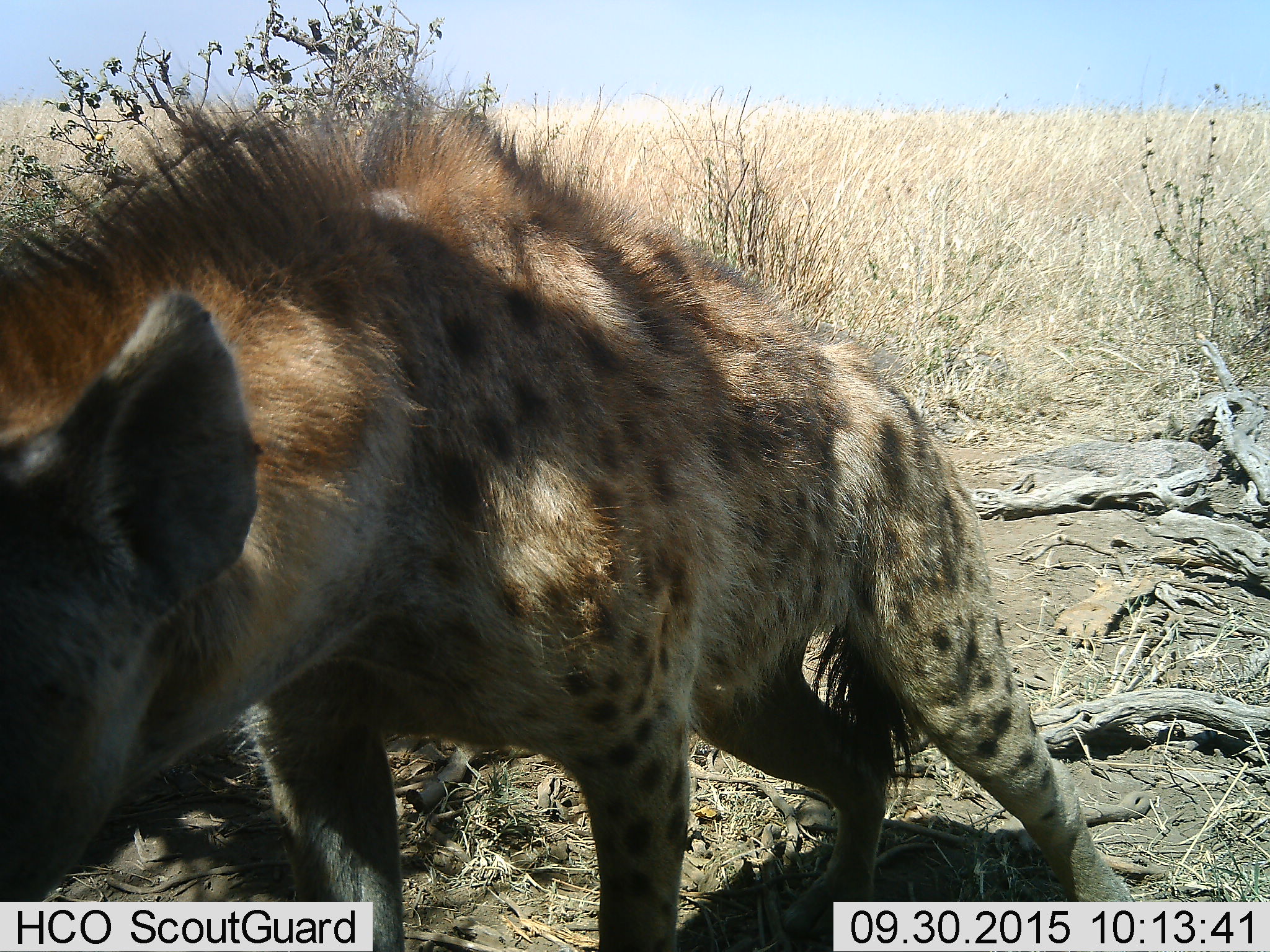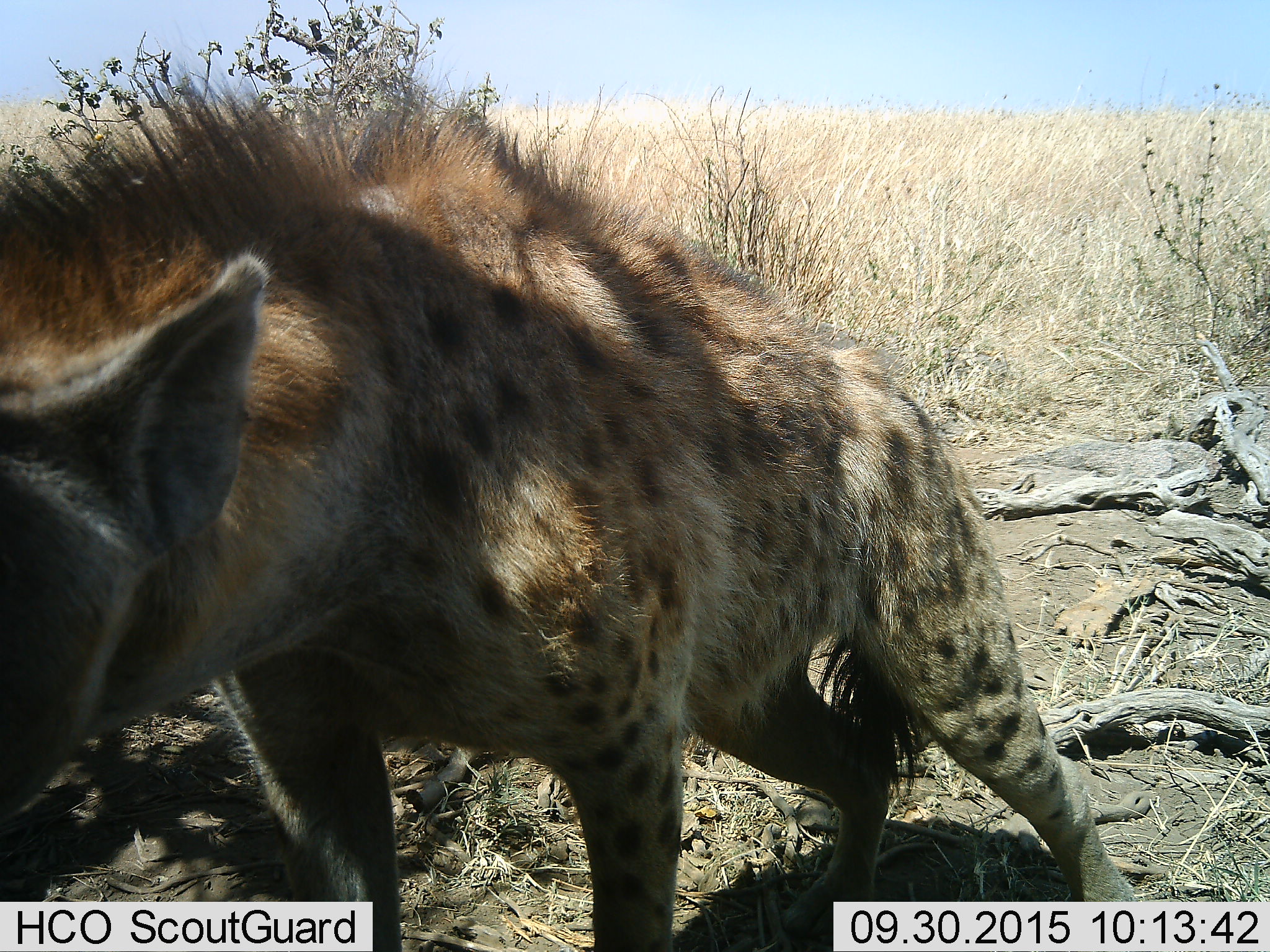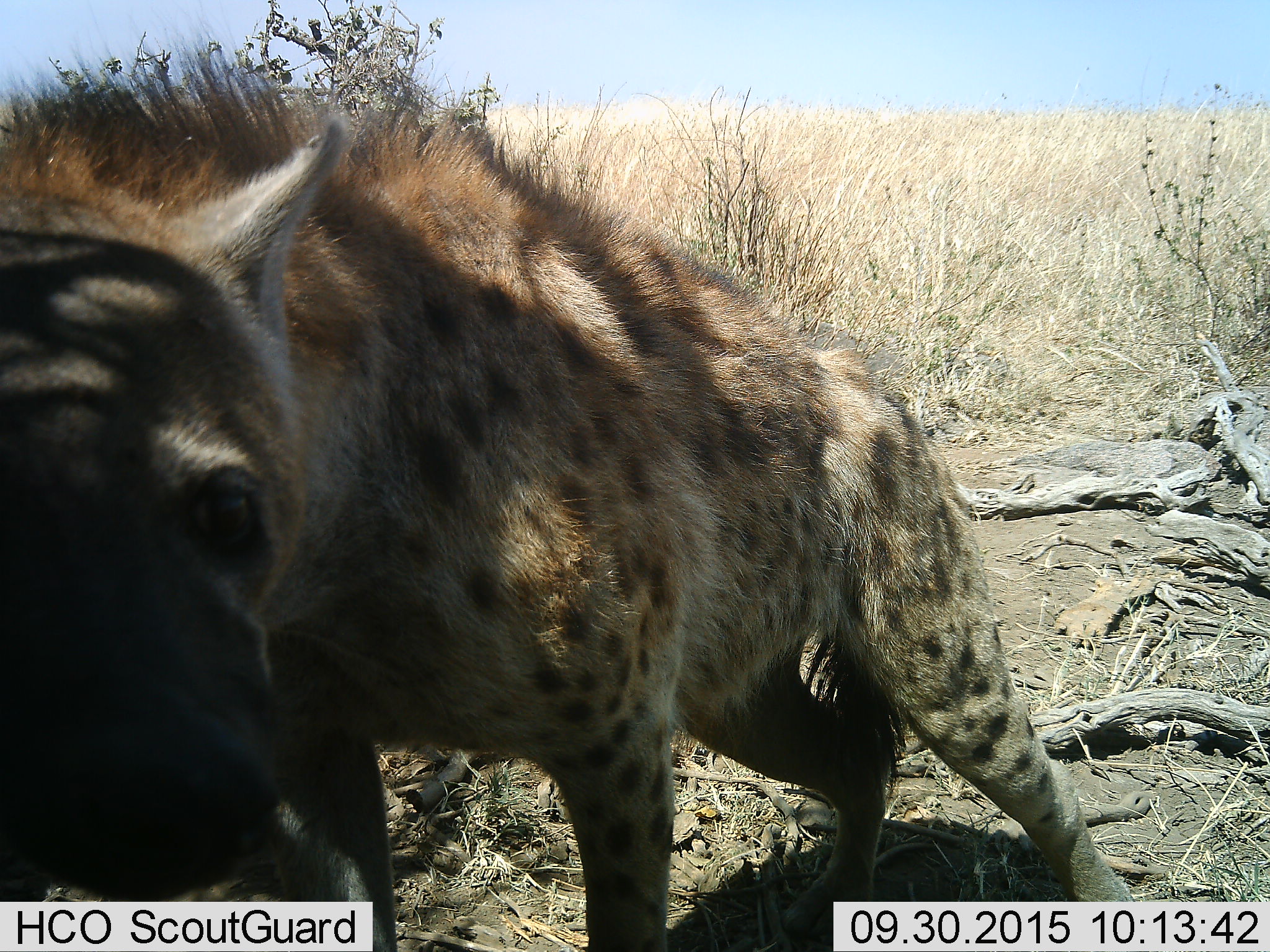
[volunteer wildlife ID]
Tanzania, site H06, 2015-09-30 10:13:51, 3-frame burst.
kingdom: Animalia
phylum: Chordata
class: Mammalia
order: Carnivora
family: Hyaenidae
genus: Crocuta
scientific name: Crocuta crocuta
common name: spotted hyena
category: hyenaspotted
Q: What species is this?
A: Hyenaspotted (spotted hyena) (Crocuta crocuta).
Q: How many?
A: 1.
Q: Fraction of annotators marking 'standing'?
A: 80%.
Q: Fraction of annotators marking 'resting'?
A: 0%.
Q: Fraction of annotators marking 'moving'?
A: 20%.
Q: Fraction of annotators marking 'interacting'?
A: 0%.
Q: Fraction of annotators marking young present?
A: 0%.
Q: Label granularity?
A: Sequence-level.